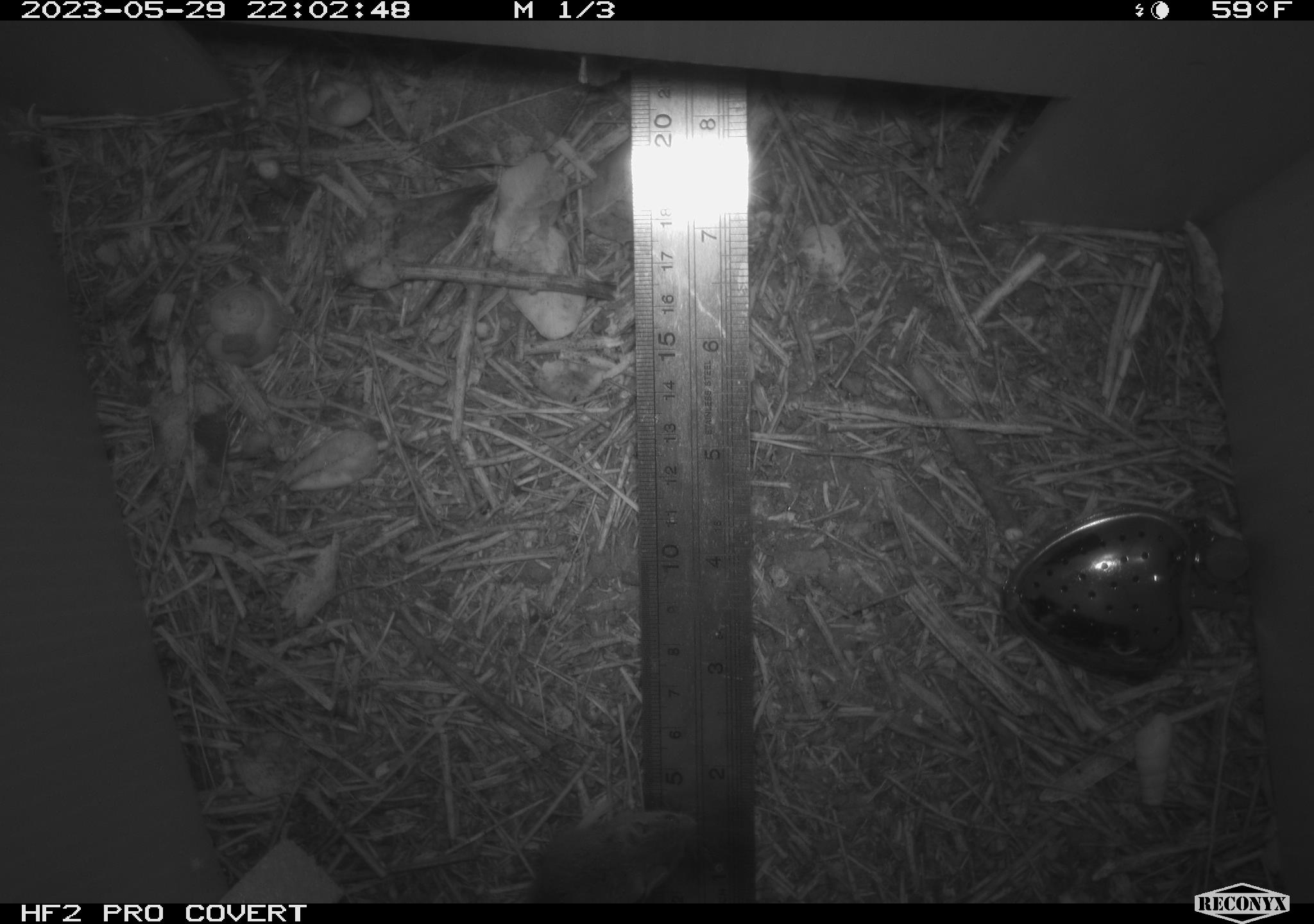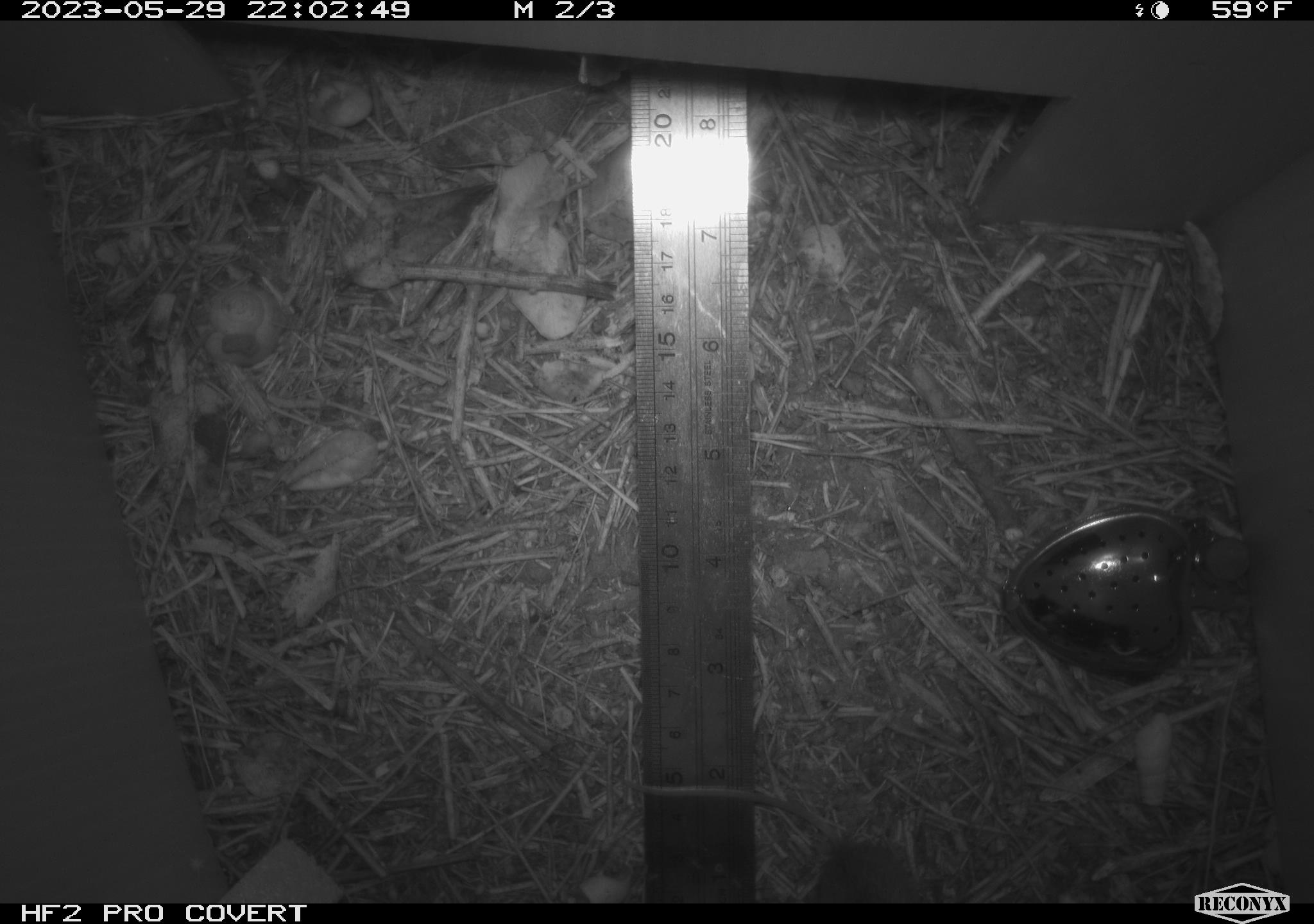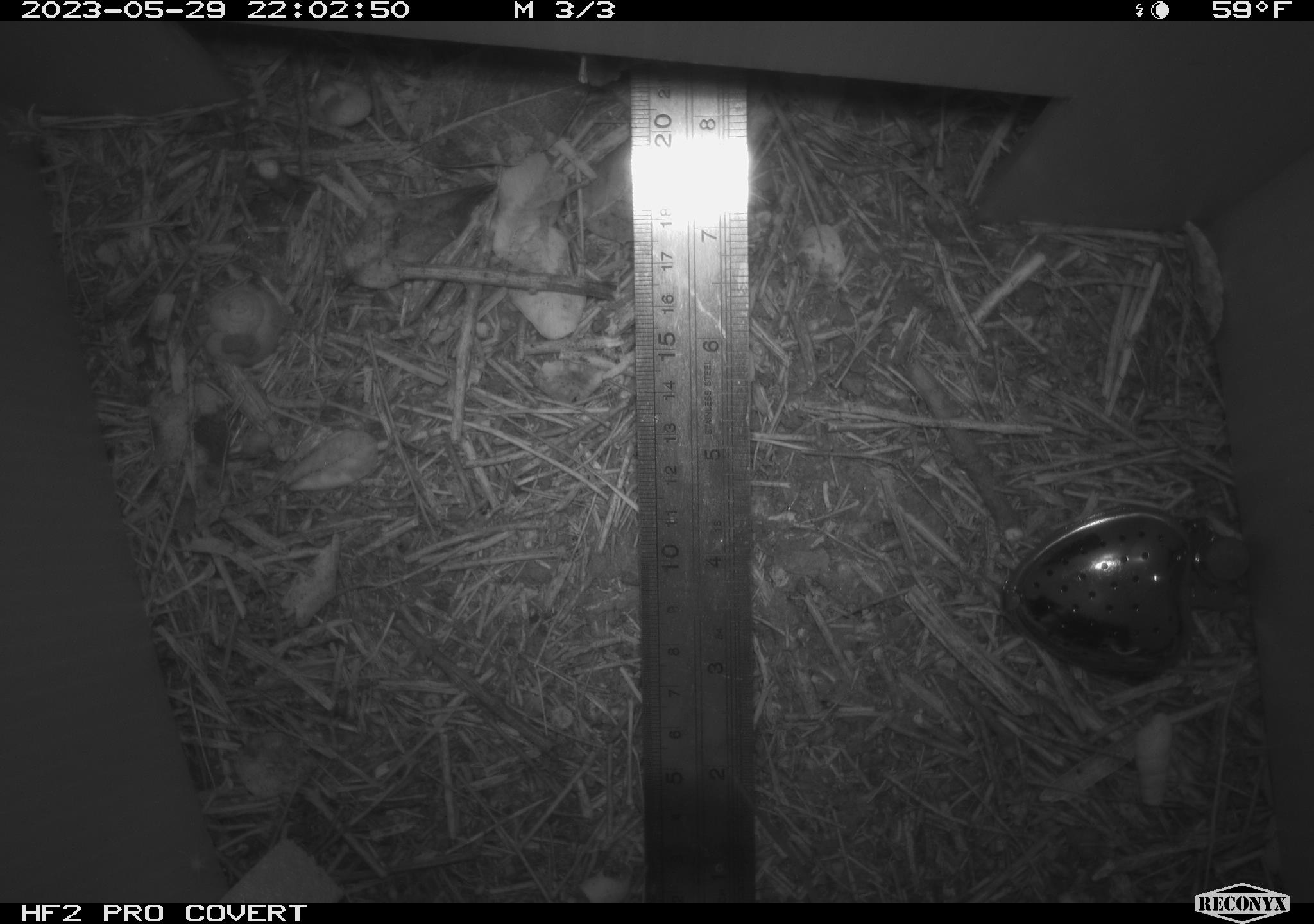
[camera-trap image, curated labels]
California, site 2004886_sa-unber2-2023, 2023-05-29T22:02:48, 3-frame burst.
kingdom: Animalia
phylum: Chordata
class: Mammalia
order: Rodentia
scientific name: Rodentia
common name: mouse species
Mouse species (Rodentia).